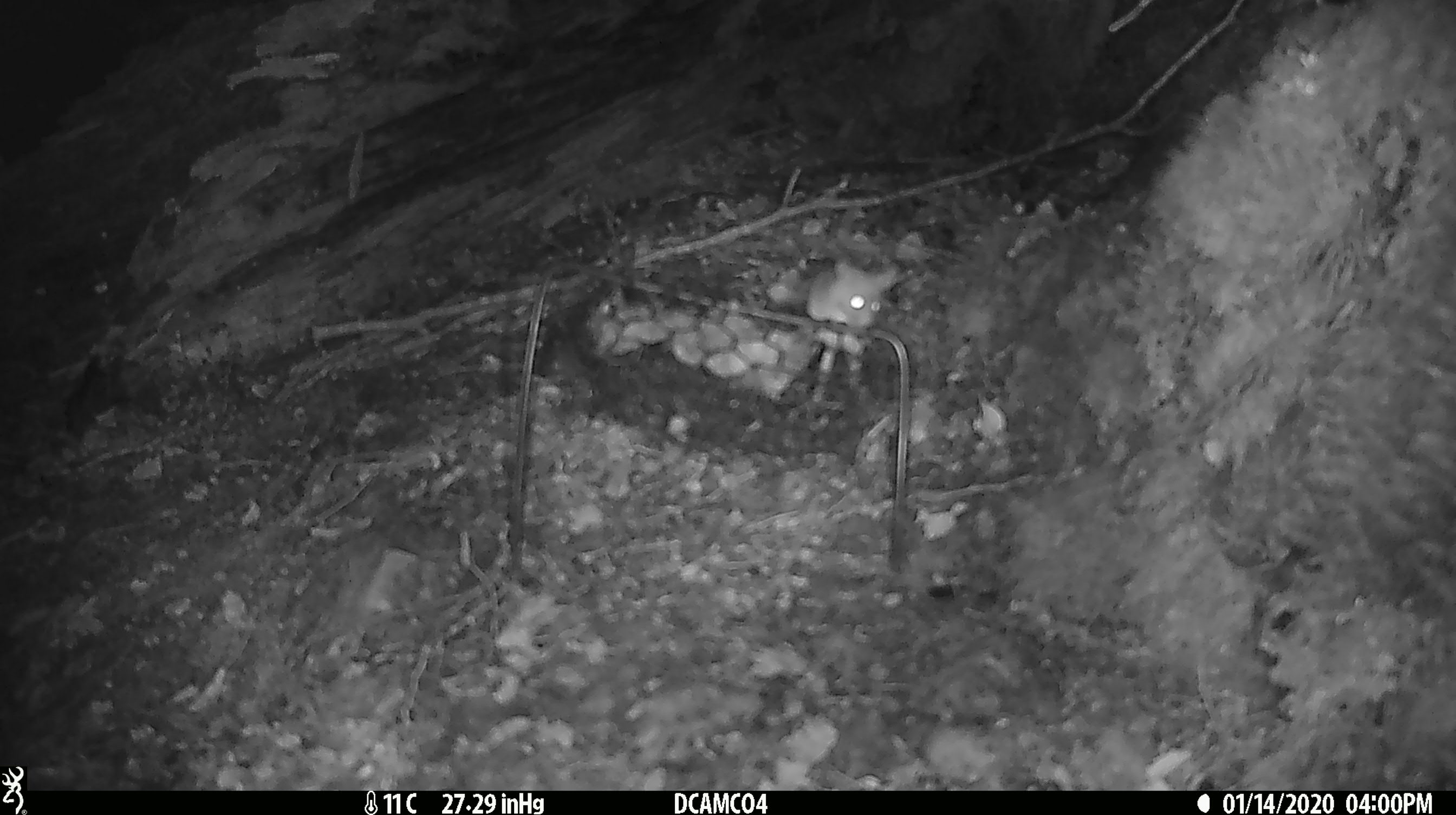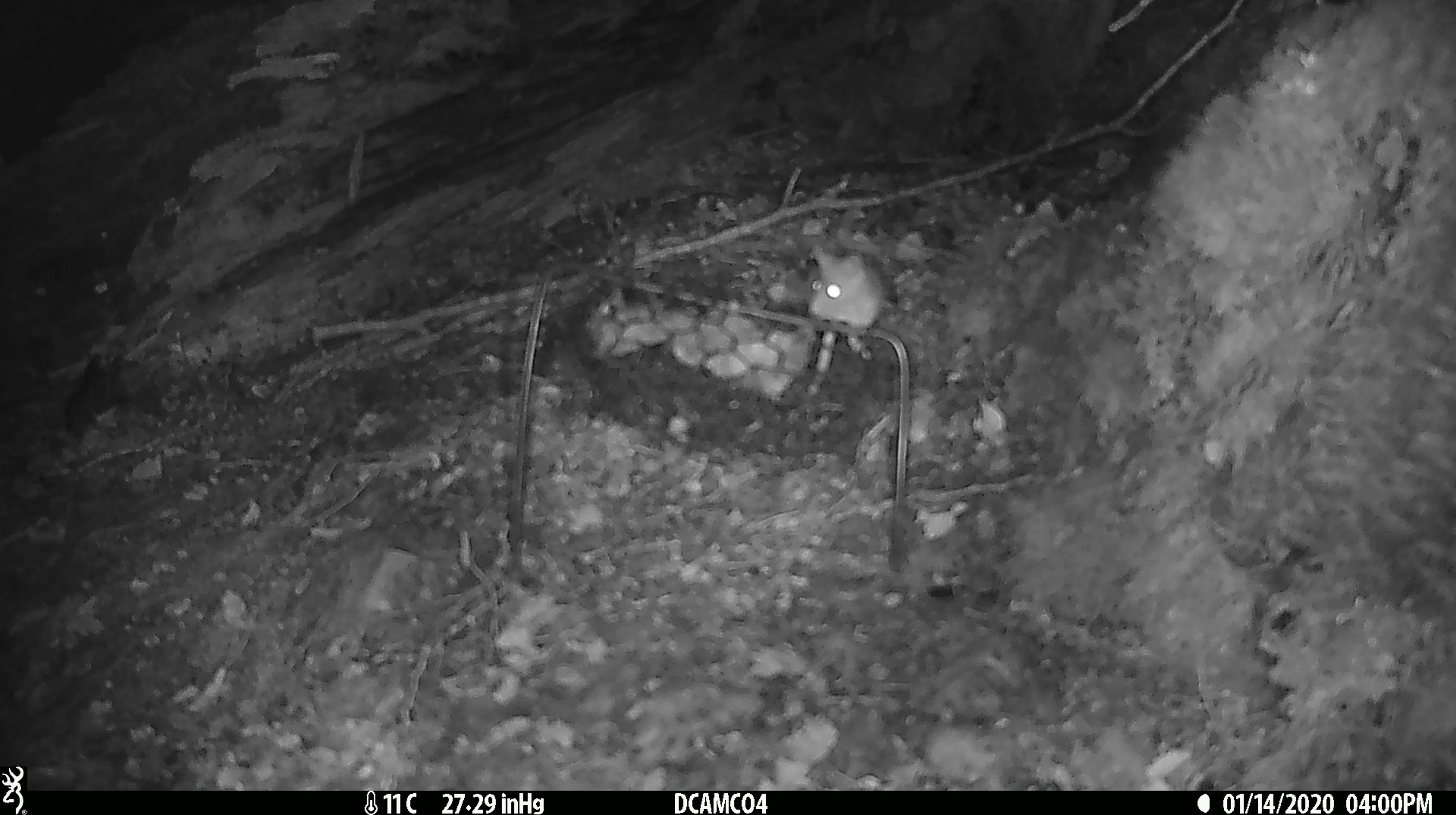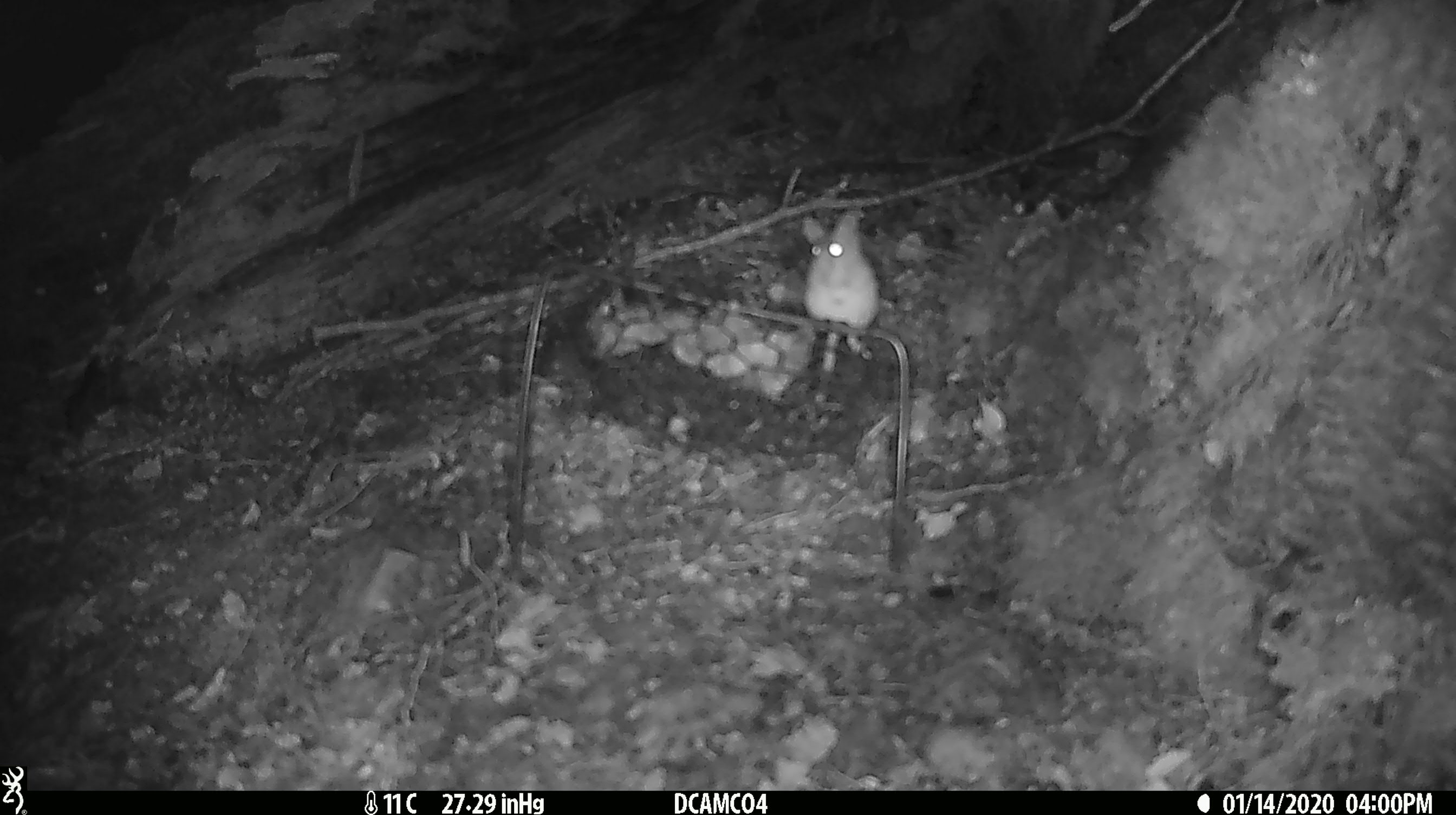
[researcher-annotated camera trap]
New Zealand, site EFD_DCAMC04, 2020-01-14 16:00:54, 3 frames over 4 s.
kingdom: Animalia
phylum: Chordata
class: Mammalia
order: Rodentia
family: Muridae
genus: Mus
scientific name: Mus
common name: mouse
Mouse (Mus).